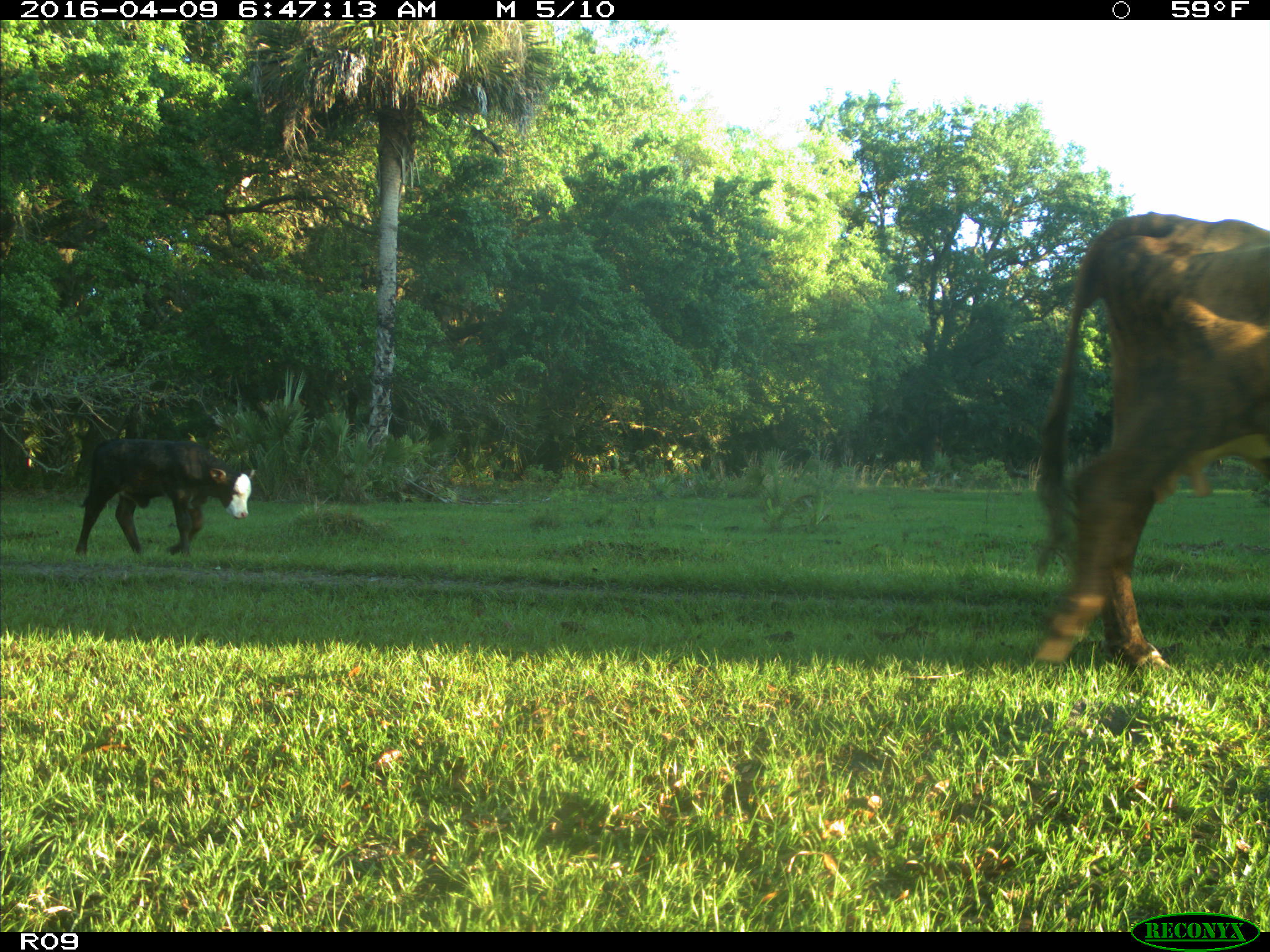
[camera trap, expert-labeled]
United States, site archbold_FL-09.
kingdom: Animalia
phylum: Chordata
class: Mammalia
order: Artiodactyla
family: Bovidae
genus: Bos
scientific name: Bos taurus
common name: domestic cow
Bos taurus (domestic cow).